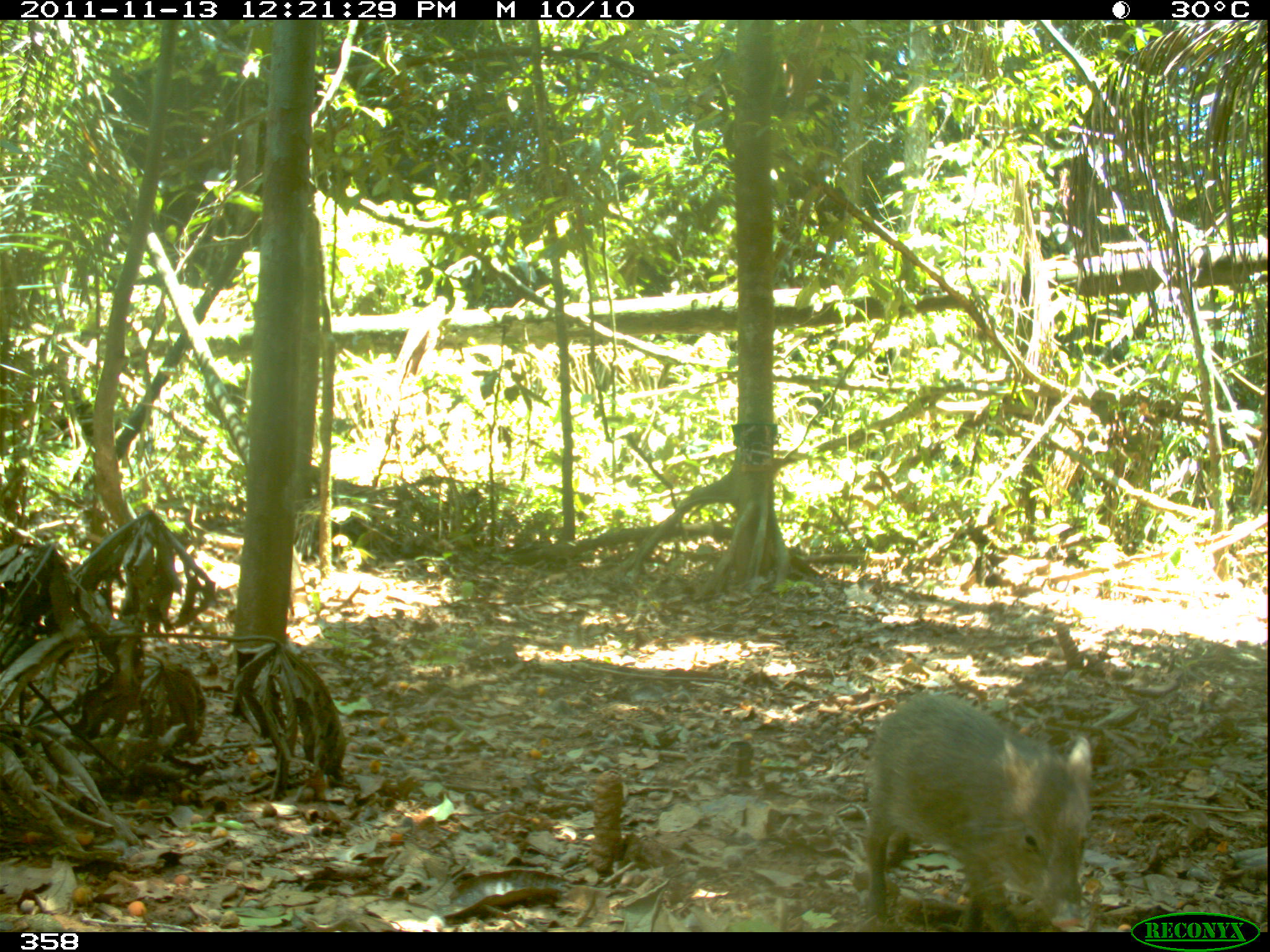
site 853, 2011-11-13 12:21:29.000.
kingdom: Animalia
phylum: Chordata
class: Mammalia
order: Artiodactyla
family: Tayassuidae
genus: Pecari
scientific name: Pecari tajacu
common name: collared peccary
Pecari tajacu (collared peccary).